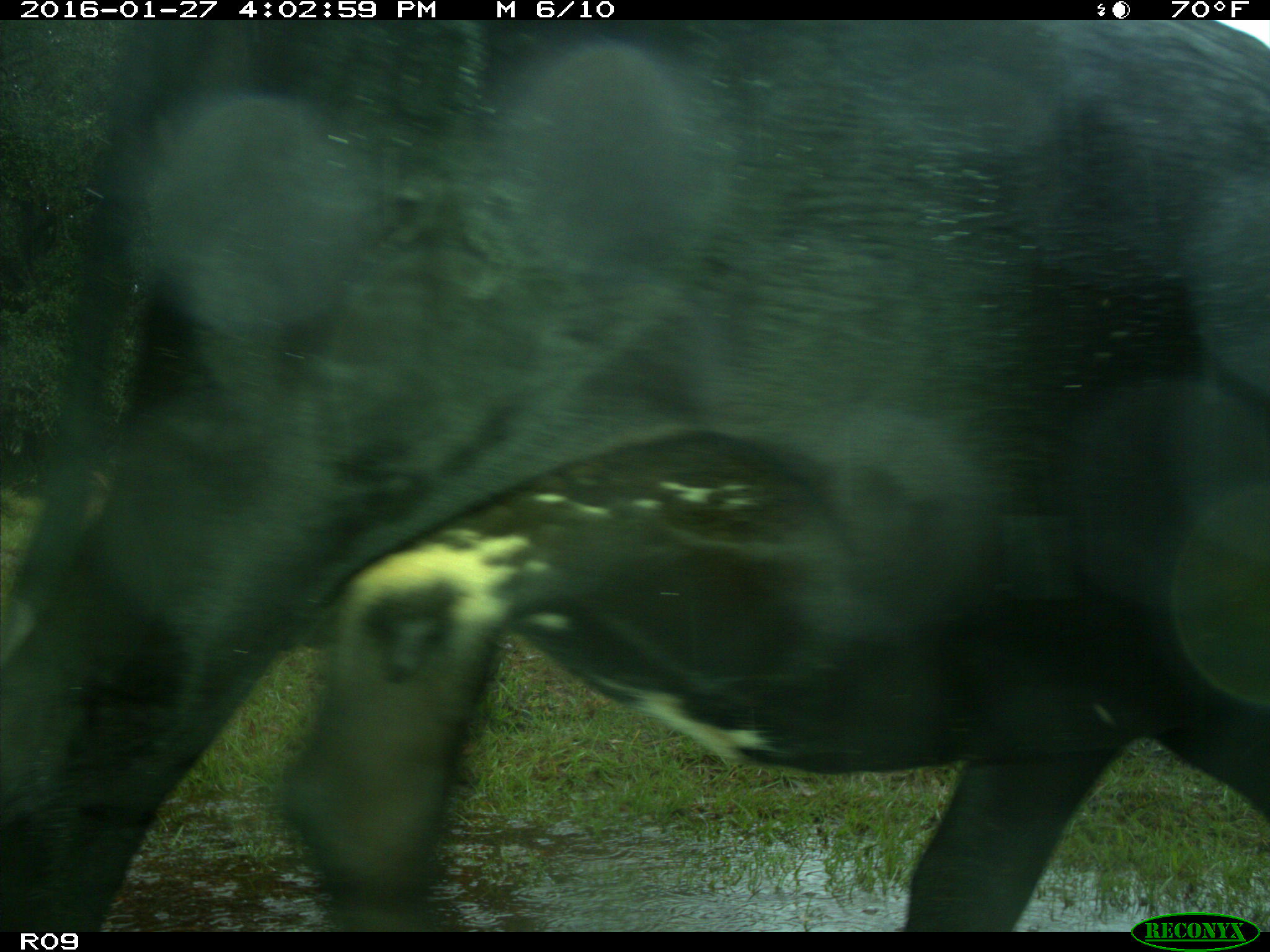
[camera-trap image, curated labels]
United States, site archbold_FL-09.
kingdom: Animalia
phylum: Chordata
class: Mammalia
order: Artiodactyla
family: Bovidae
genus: Bos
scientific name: Bos taurus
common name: domestic cow